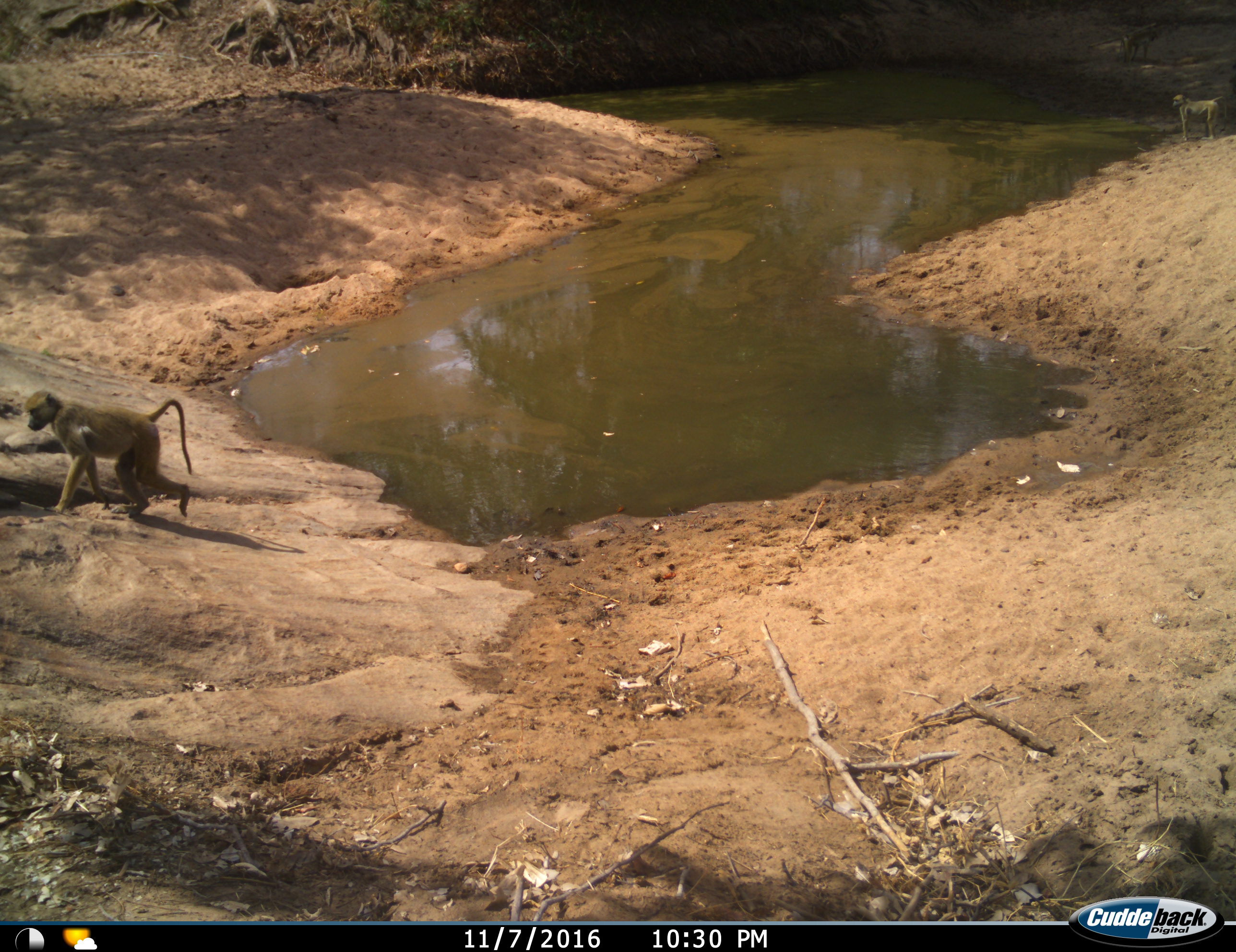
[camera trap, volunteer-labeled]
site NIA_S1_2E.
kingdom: Animalia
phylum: Chordata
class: Mammalia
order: Primates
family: Cercopithecidae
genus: Papio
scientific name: Papio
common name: baboon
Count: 2.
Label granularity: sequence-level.